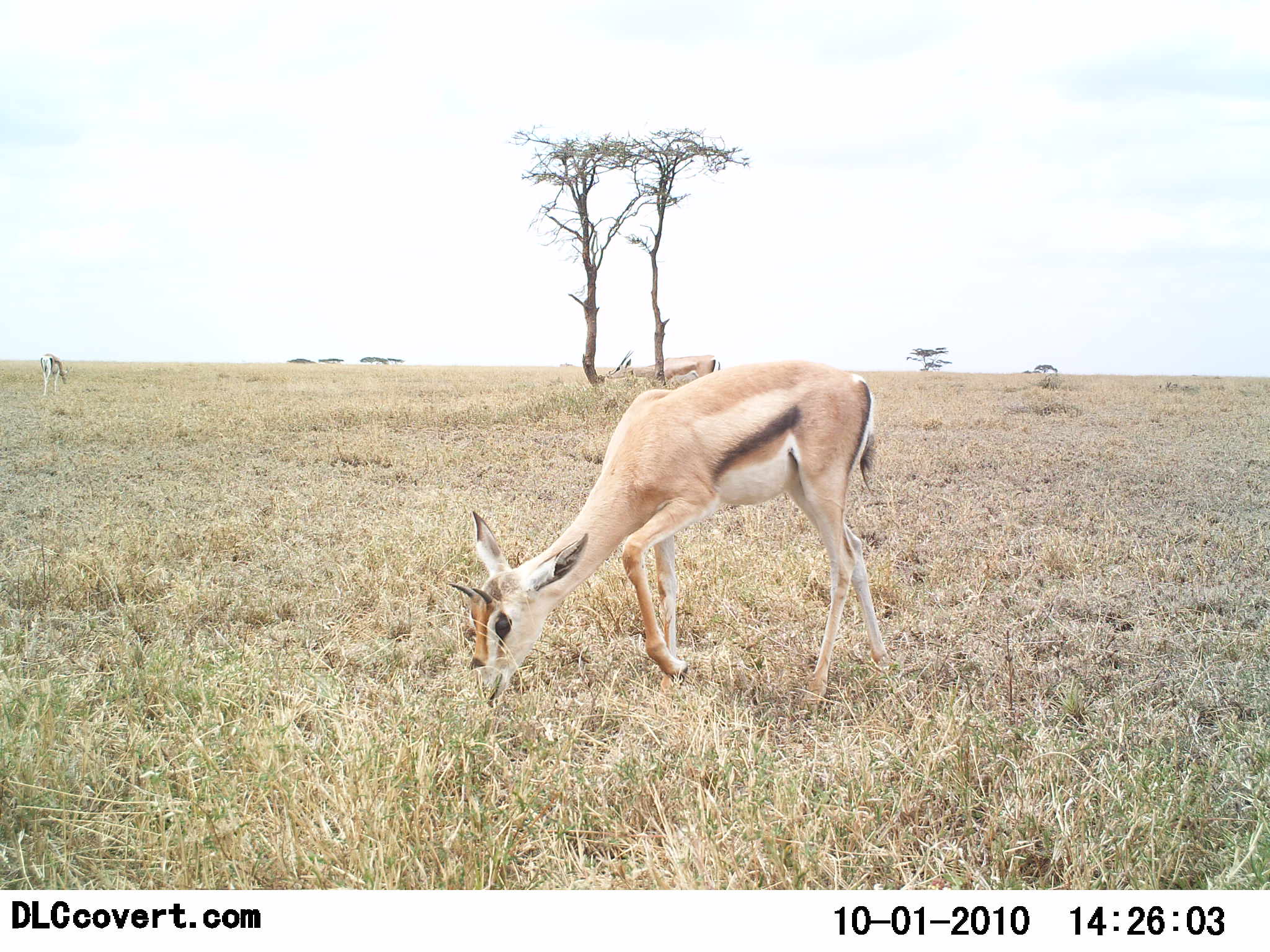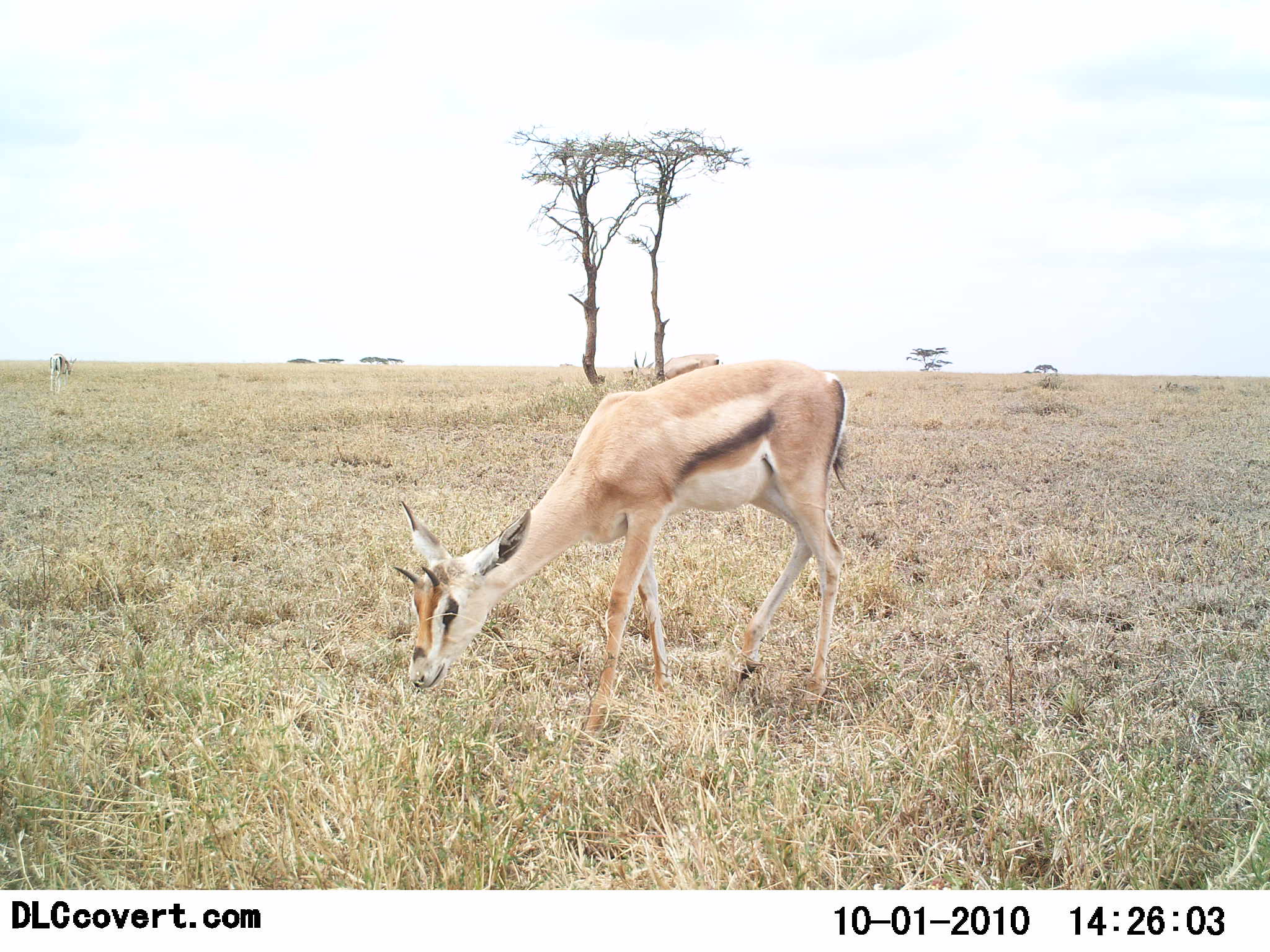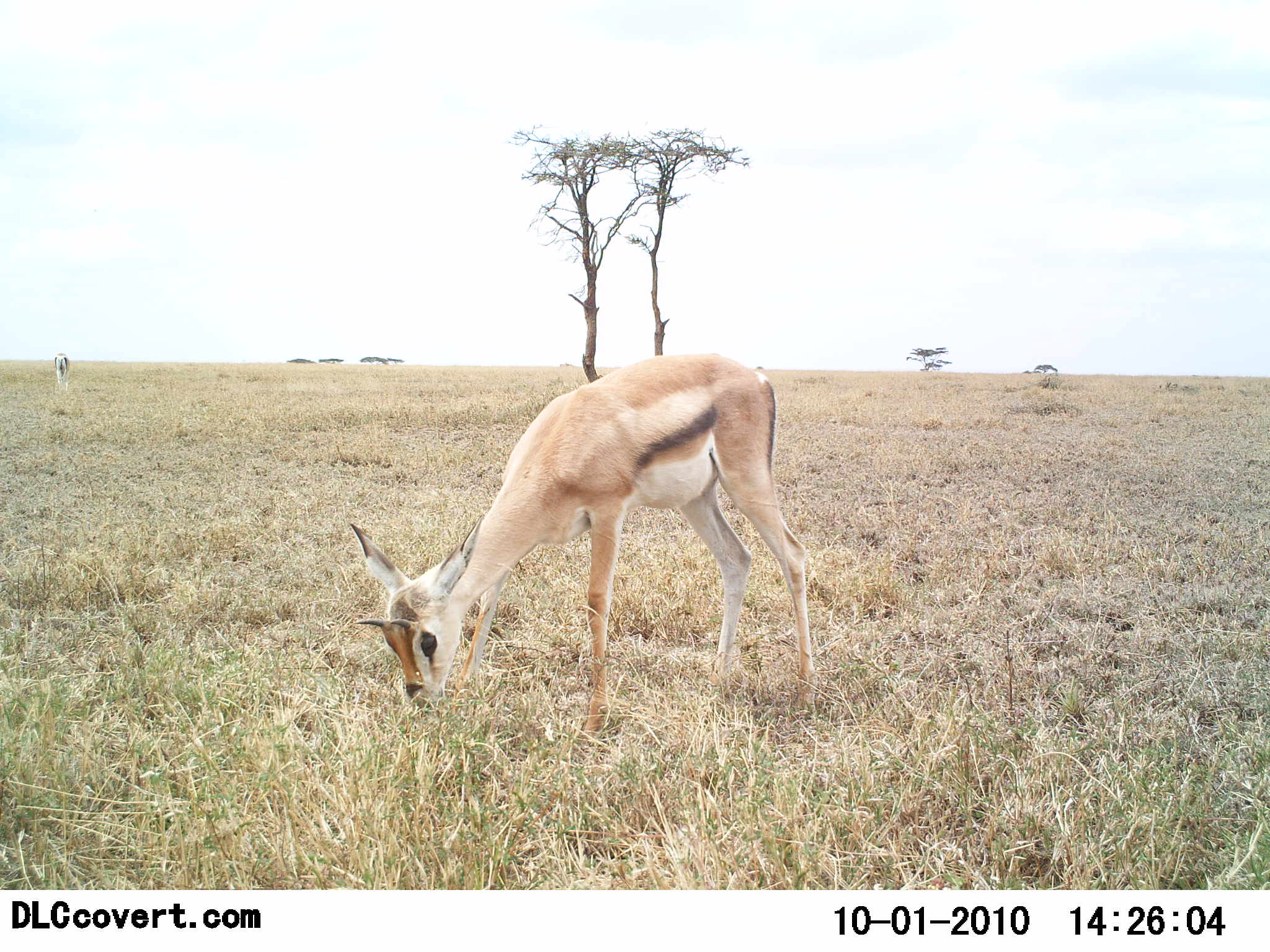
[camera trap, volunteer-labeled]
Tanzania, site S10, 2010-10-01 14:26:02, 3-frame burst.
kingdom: Animalia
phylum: Chordata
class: Mammalia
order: Artiodactyla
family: Bovidae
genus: Eudorcas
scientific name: Eudorcas thomsonii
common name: thomson's gazelle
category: gazellethomsons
Gazellethomsons (thomson's gazelle) (Eudorcas thomsonii), count 1. Behavior (volunteer vote fractions): standing 41%, resting 0%, moving 35%, interacting 0%. Young present (vote fraction): 6%. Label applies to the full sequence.